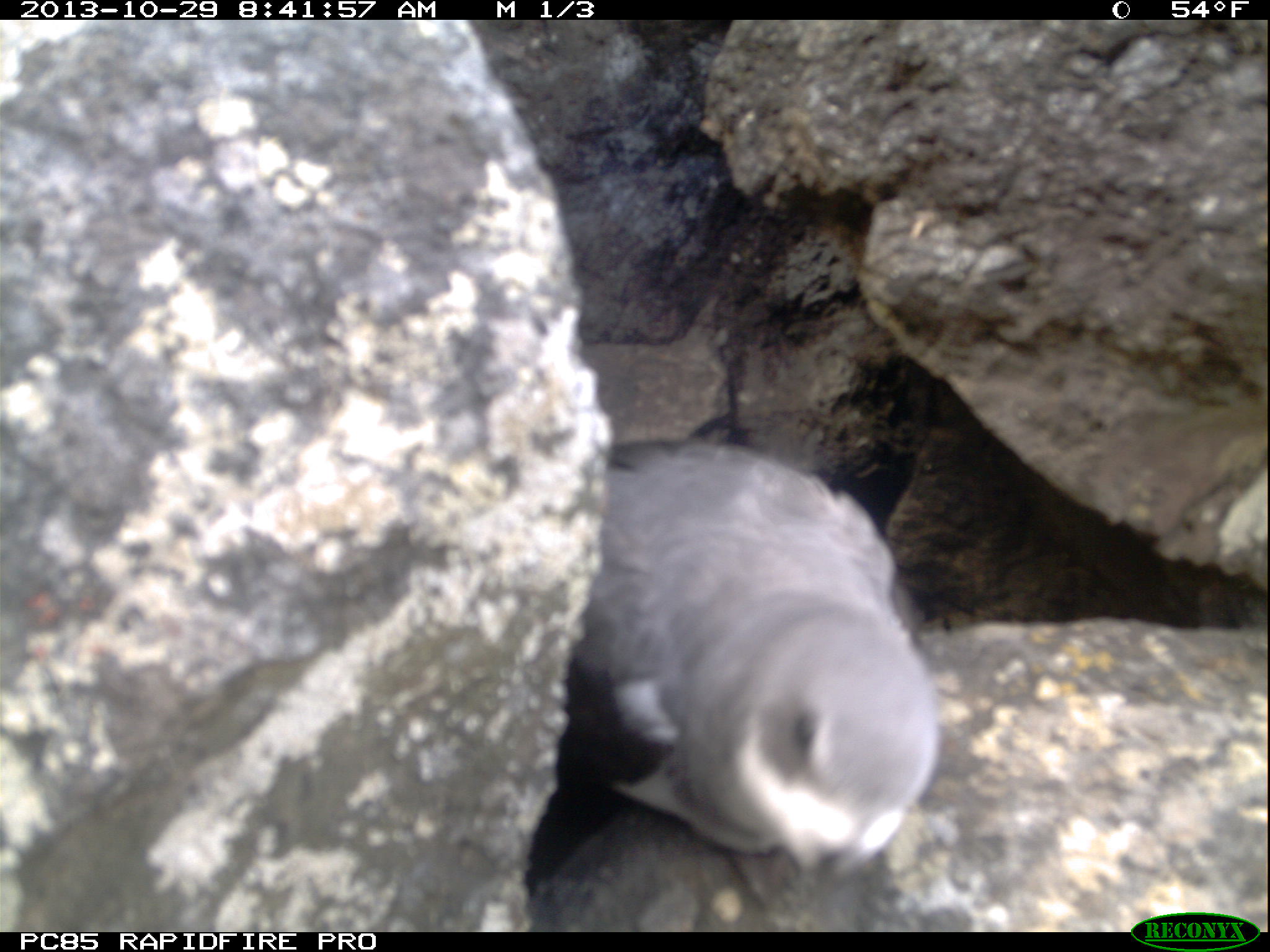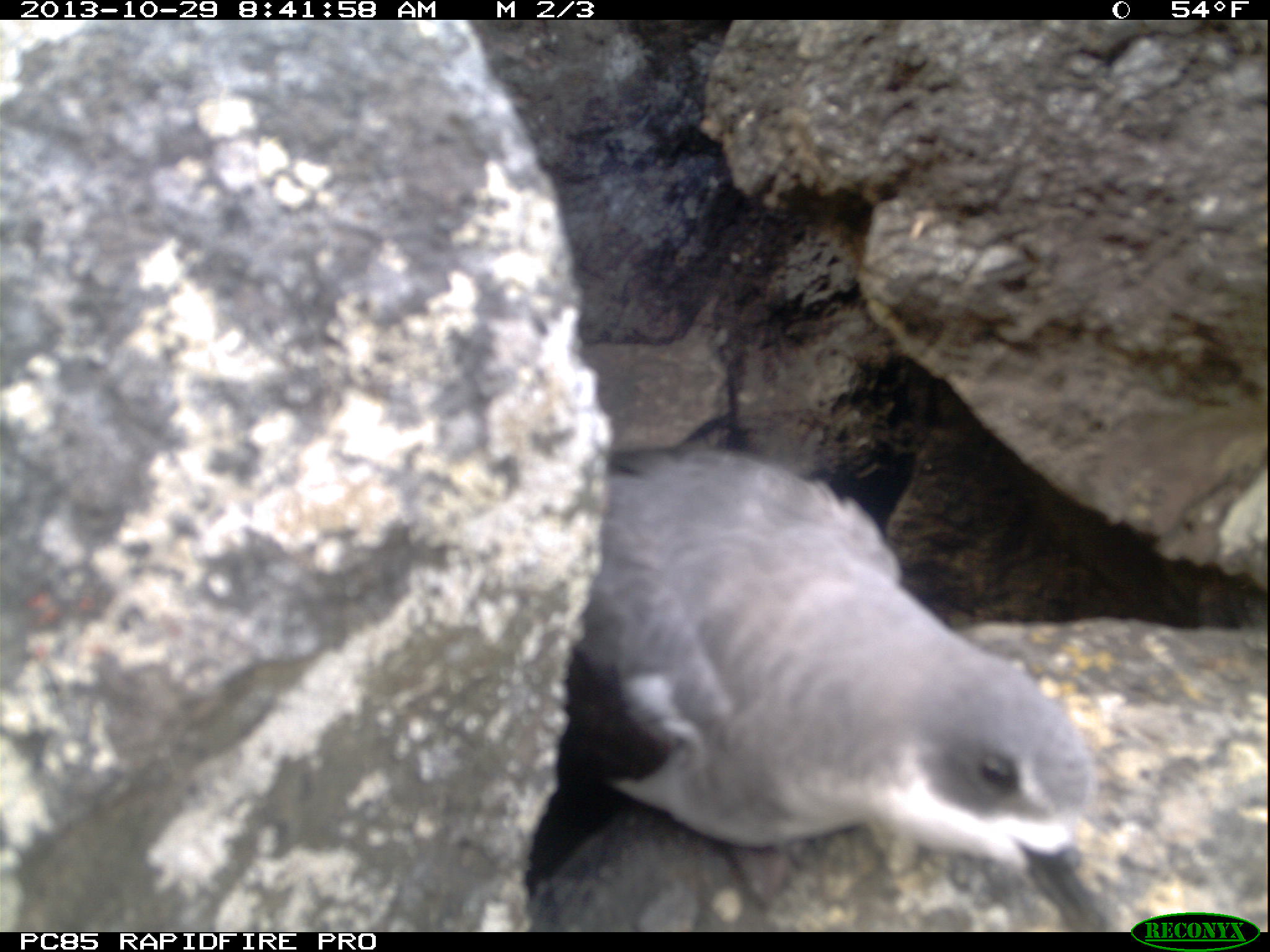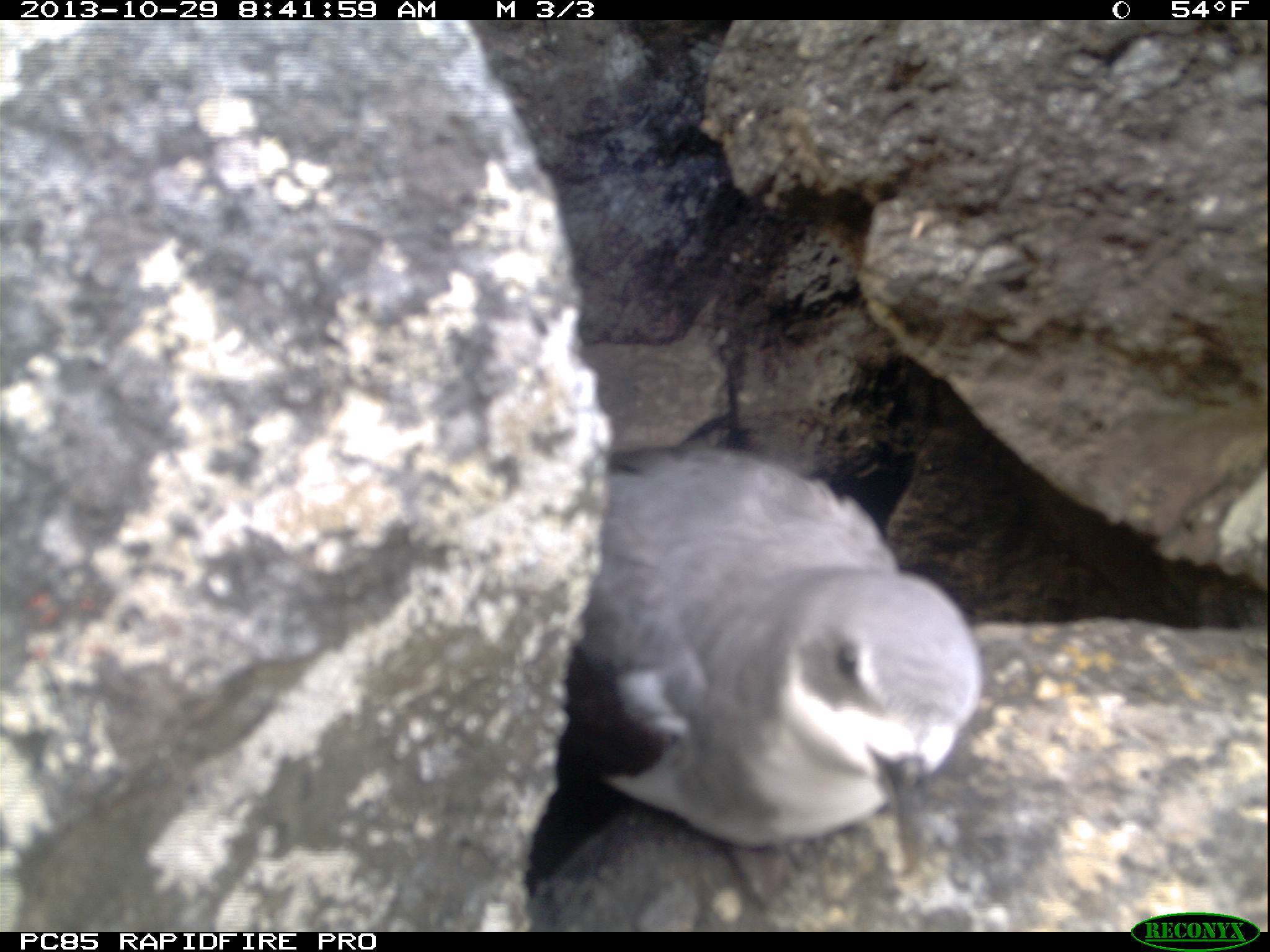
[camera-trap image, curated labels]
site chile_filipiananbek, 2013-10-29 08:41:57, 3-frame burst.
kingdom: Animalia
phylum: Chordata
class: Aves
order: Procellariiformes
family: Procellariidae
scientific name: Procellariidae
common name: petrel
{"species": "petrel (Procellariidae)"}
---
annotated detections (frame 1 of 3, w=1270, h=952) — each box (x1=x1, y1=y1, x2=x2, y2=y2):
petrel: (x1=521, y1=436, x2=946, y2=925)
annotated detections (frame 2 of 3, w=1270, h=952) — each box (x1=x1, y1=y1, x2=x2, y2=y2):
petrel: (x1=518, y1=437, x2=1109, y2=924)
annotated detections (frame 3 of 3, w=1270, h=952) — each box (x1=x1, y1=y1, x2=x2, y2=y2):
petrel: (x1=520, y1=437, x2=986, y2=917)